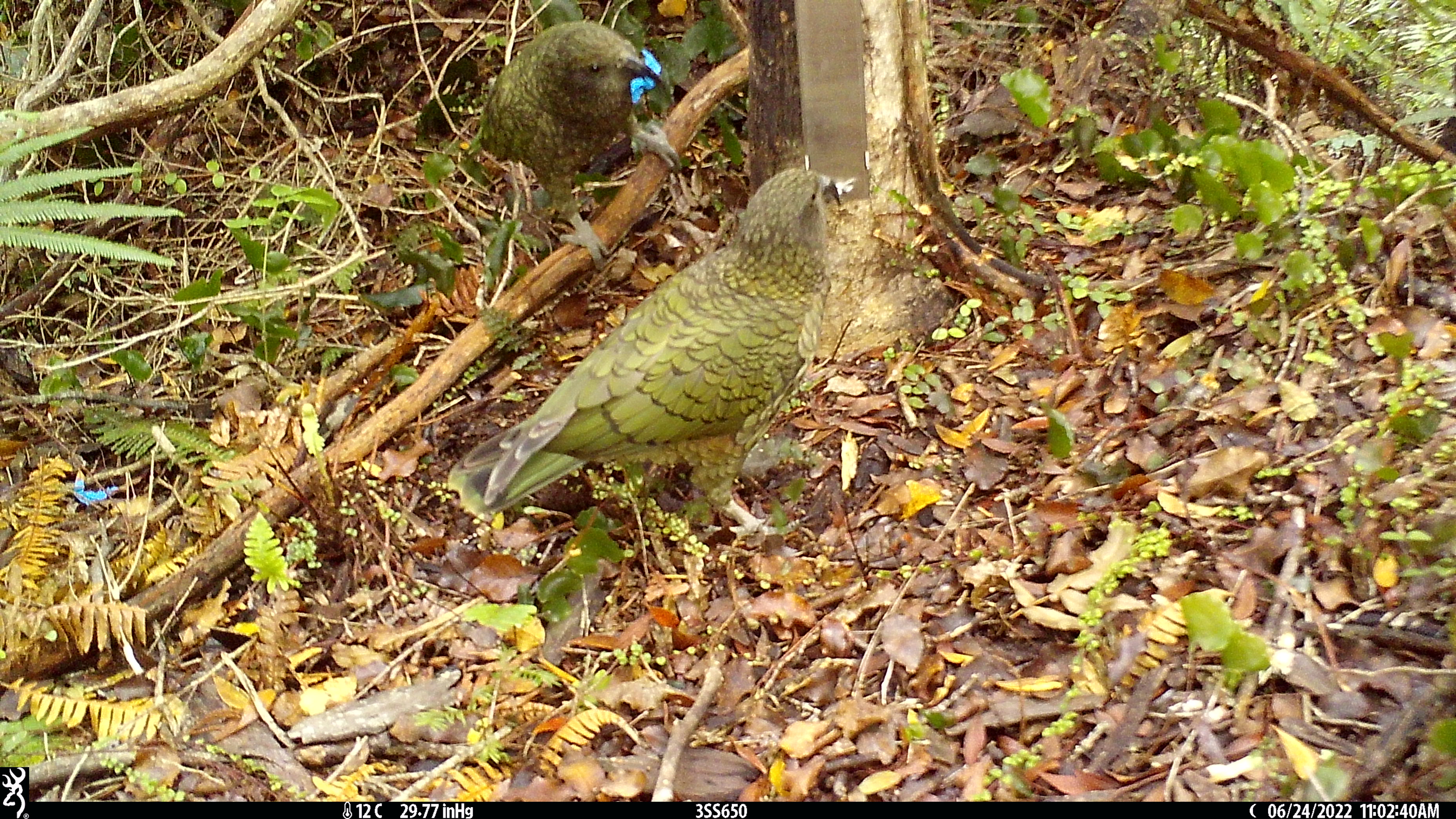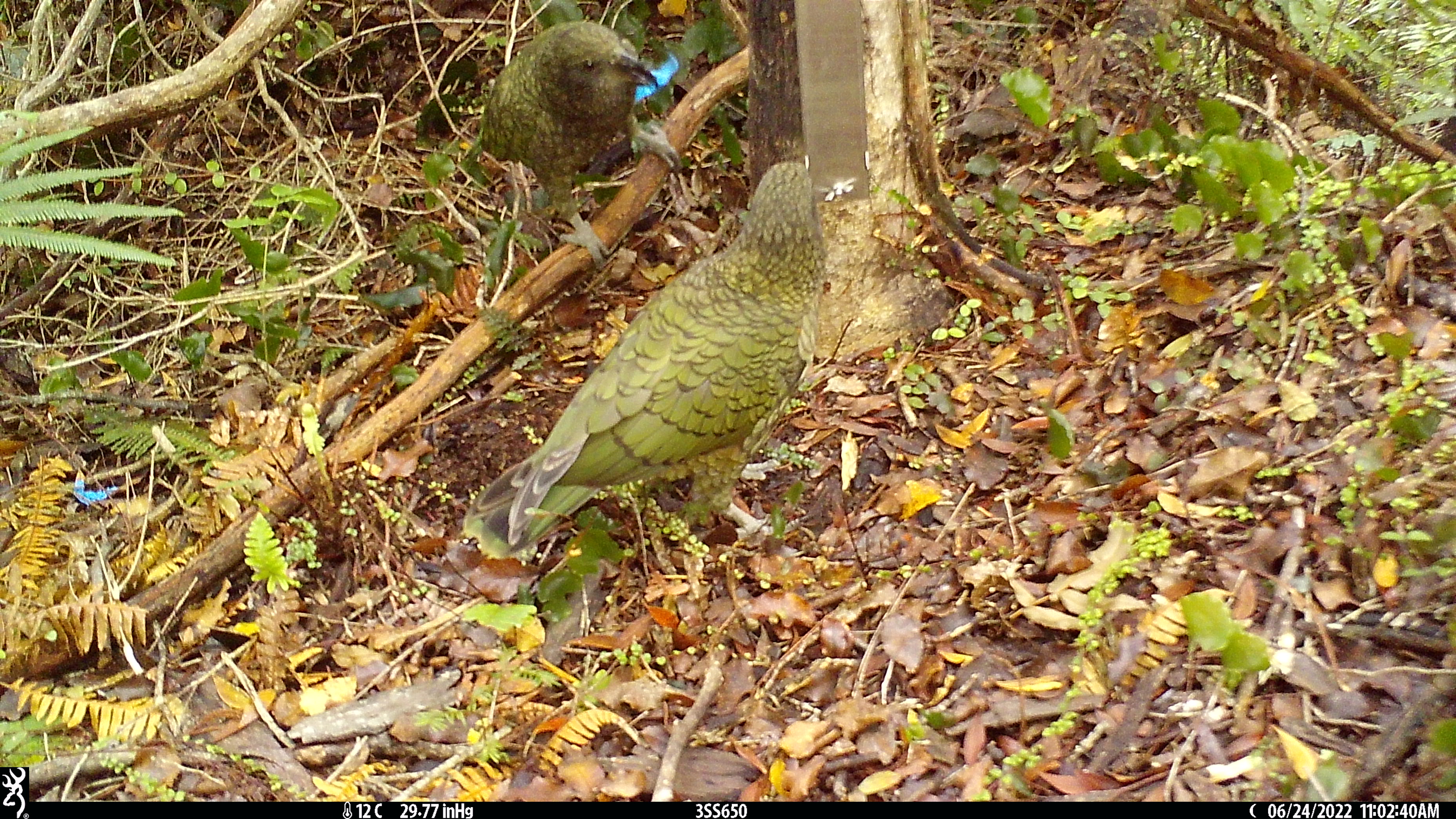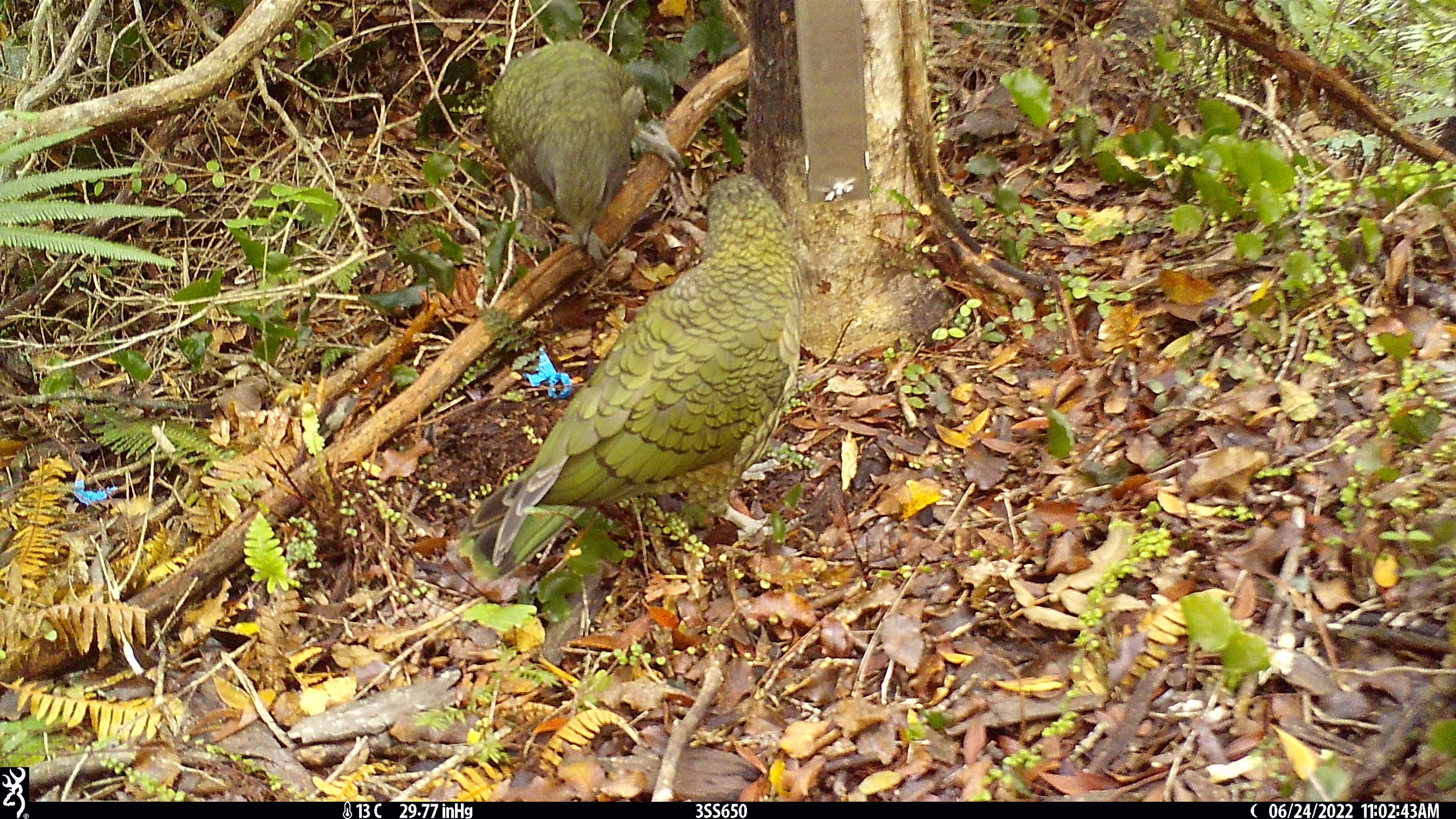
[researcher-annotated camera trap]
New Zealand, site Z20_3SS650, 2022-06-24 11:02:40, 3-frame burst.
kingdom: Animalia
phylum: Chordata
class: Aves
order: Psittaciformes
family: Strigopidae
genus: Nestor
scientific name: Nestor notabilis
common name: kea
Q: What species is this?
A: Kea (Nestor notabilis).